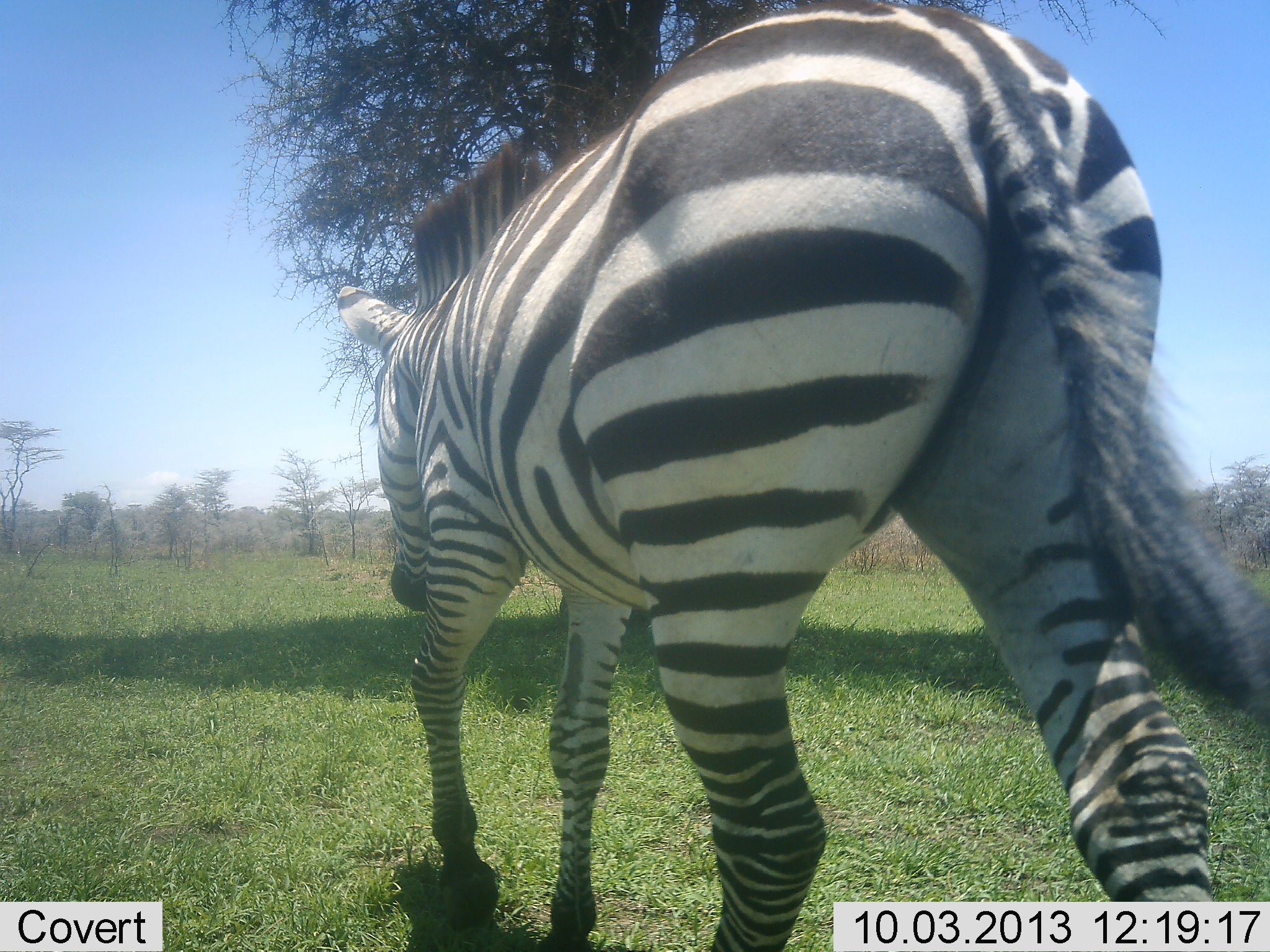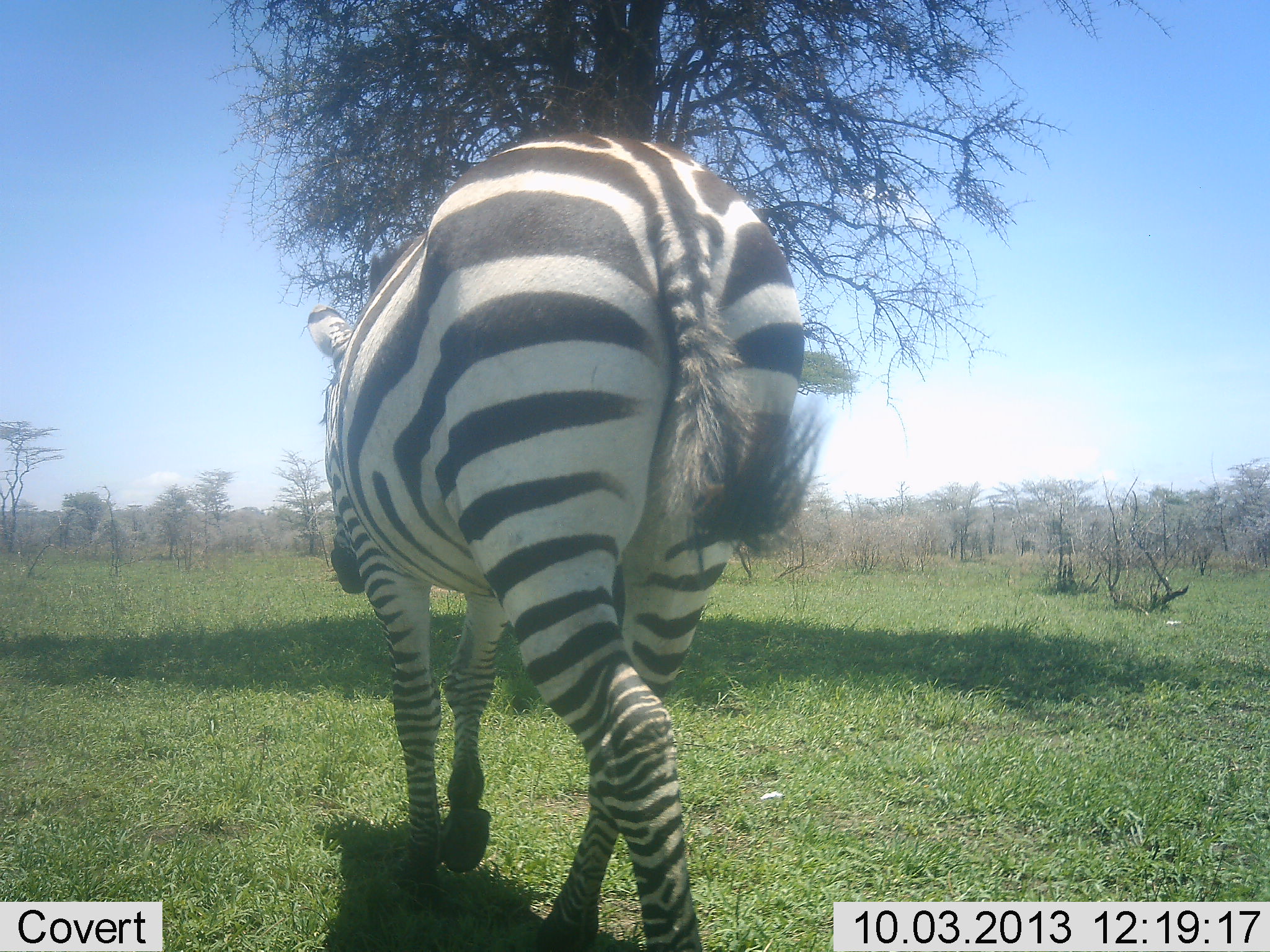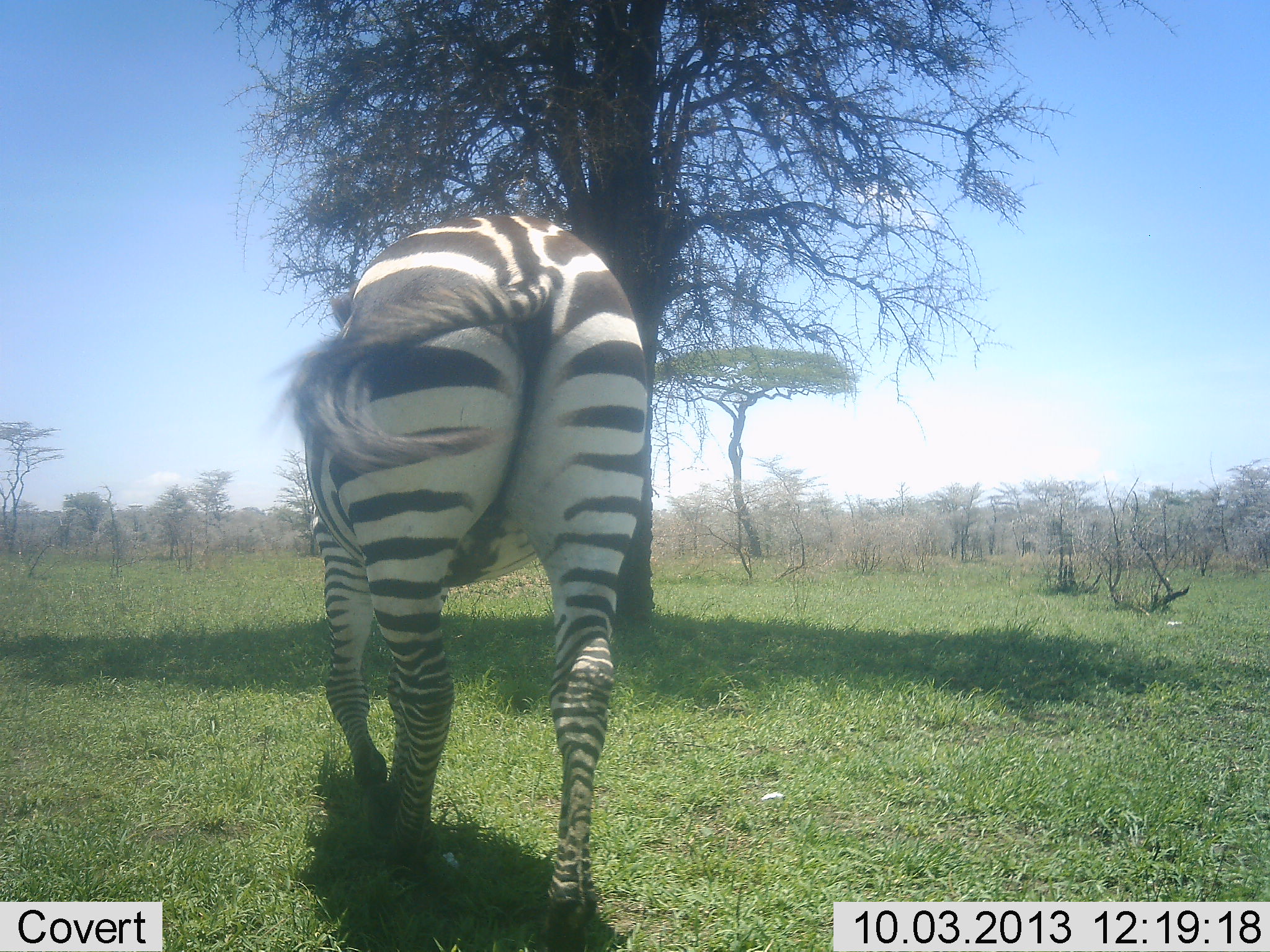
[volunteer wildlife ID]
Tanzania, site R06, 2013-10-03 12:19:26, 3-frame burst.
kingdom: Animalia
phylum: Chordata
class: Mammalia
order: Perissodactyla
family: Equidae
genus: Equus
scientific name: Equus quagga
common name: plains zebra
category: zebra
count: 1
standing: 7%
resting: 0%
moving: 97%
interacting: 0%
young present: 0%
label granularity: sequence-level